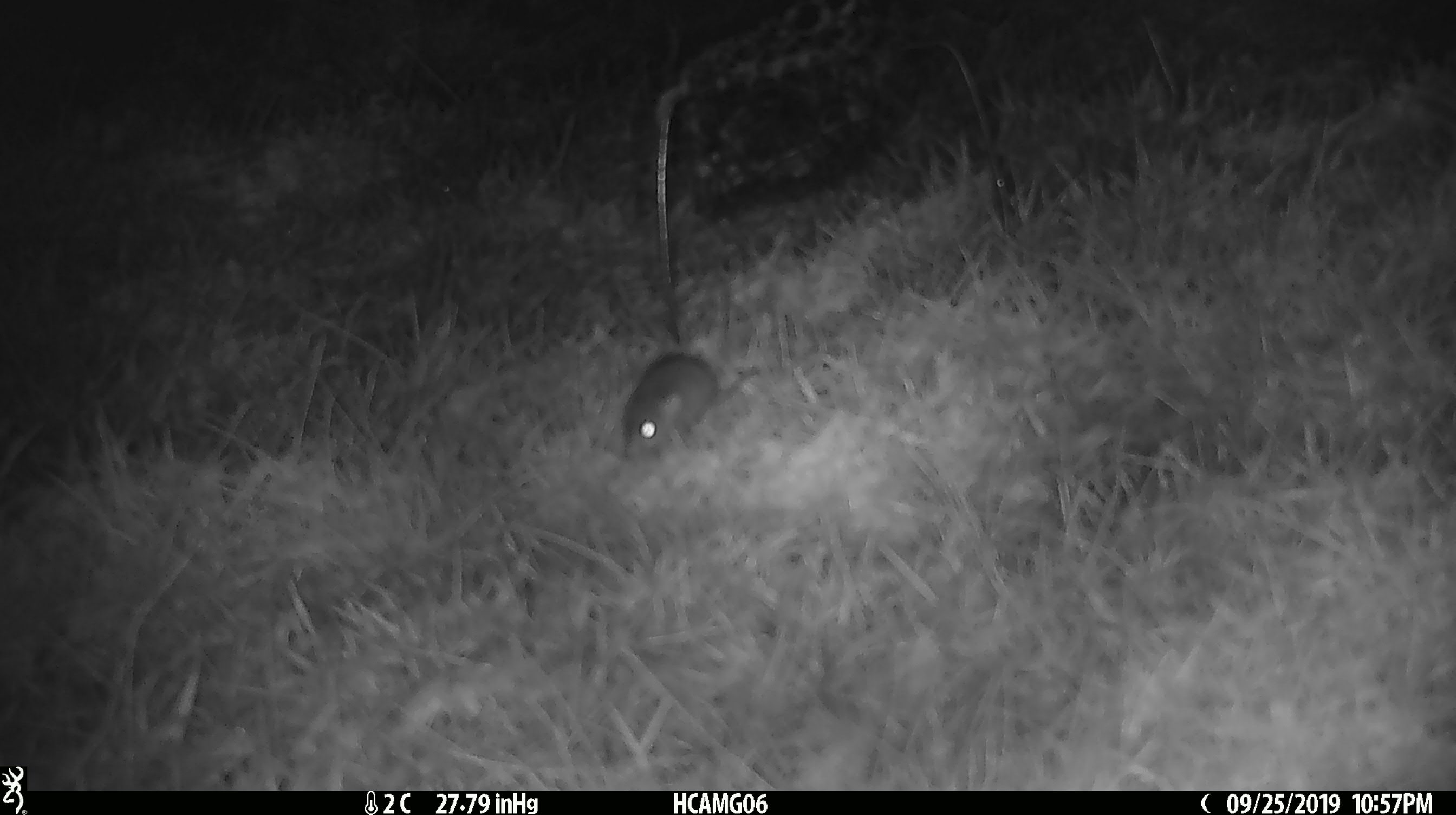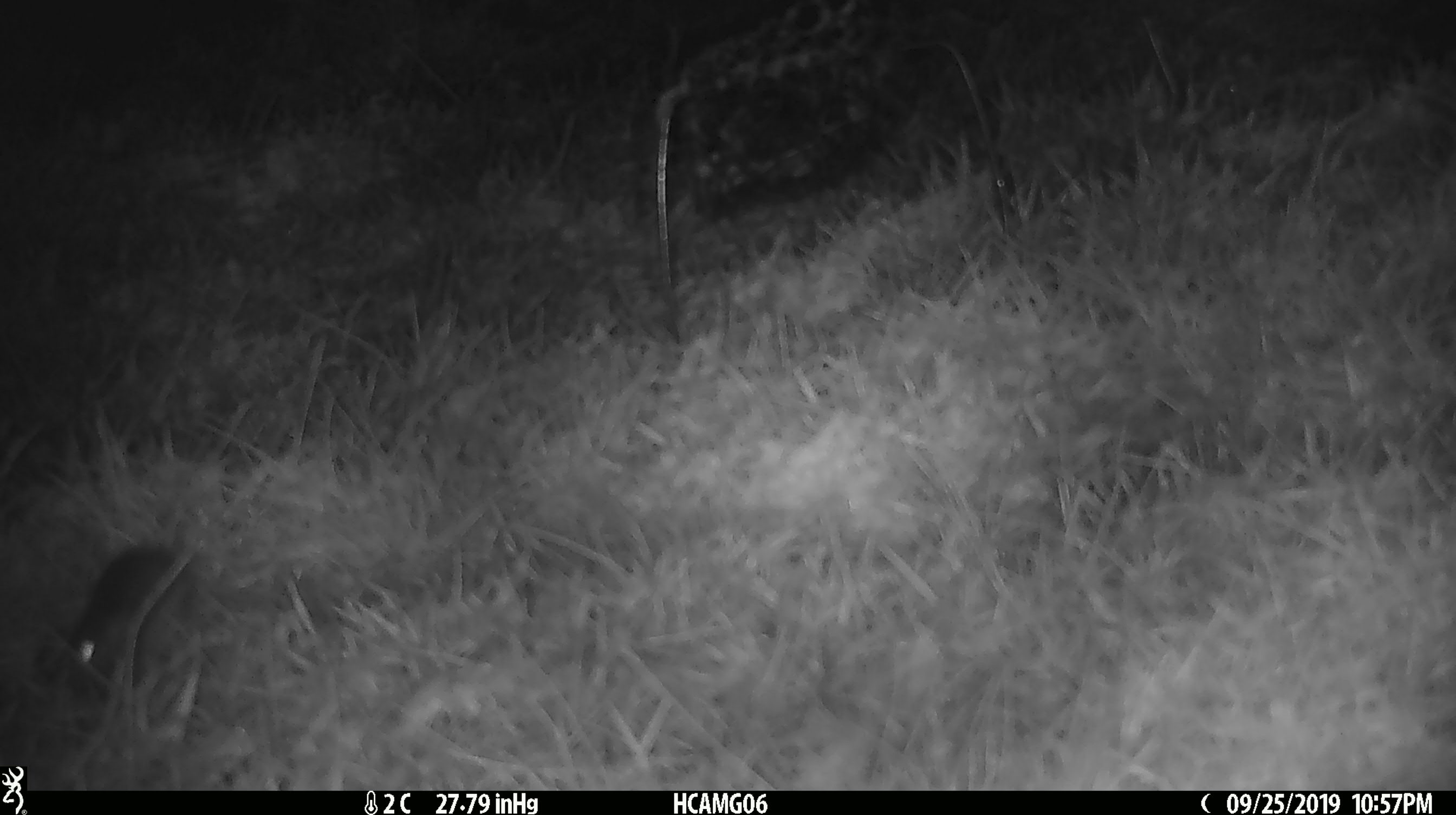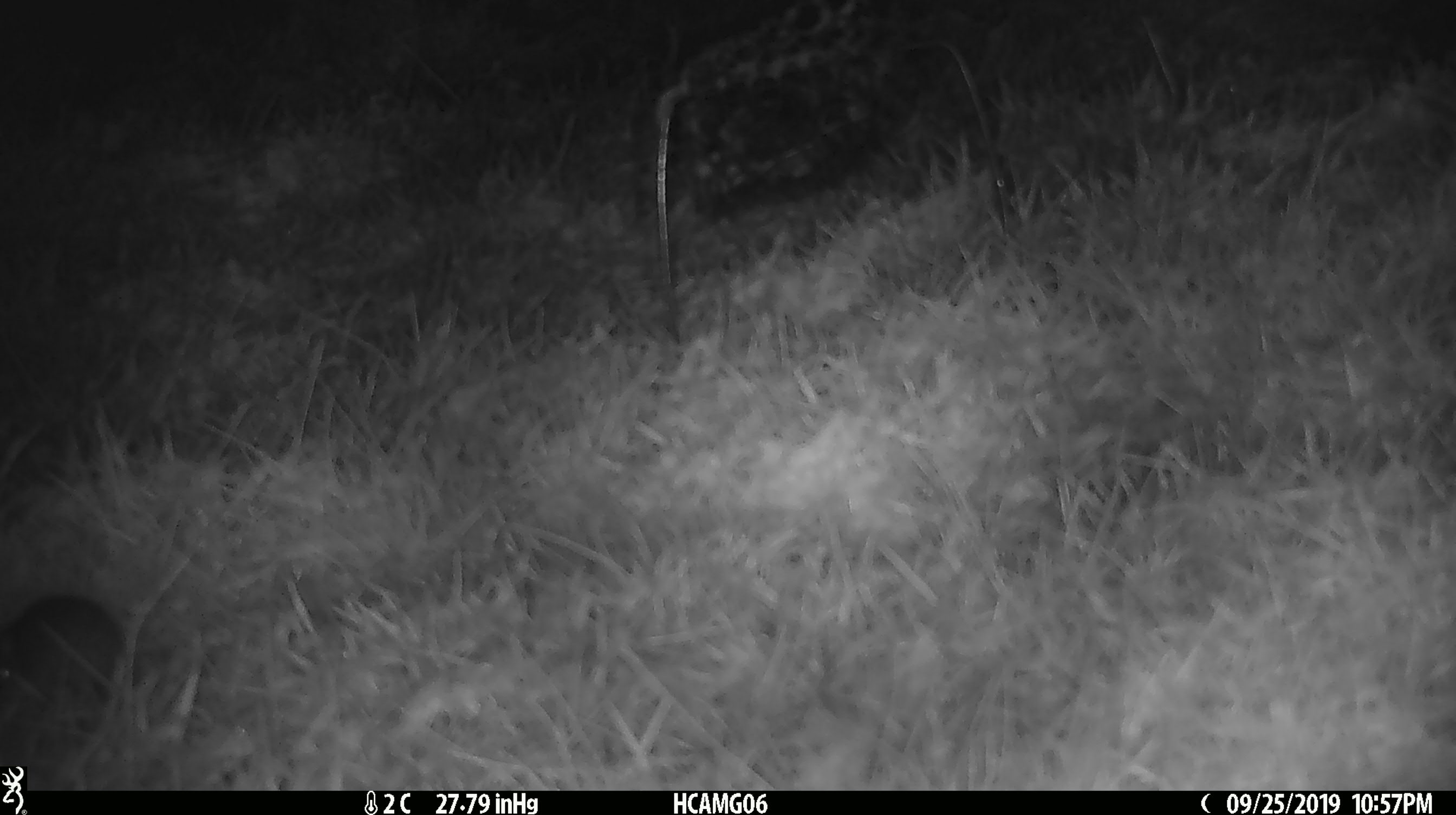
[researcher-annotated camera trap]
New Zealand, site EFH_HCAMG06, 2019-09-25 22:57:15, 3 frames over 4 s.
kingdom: Animalia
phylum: Chordata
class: Mammalia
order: Rodentia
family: Muridae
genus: Mus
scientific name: Mus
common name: mouse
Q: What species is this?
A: Mouse (Mus).